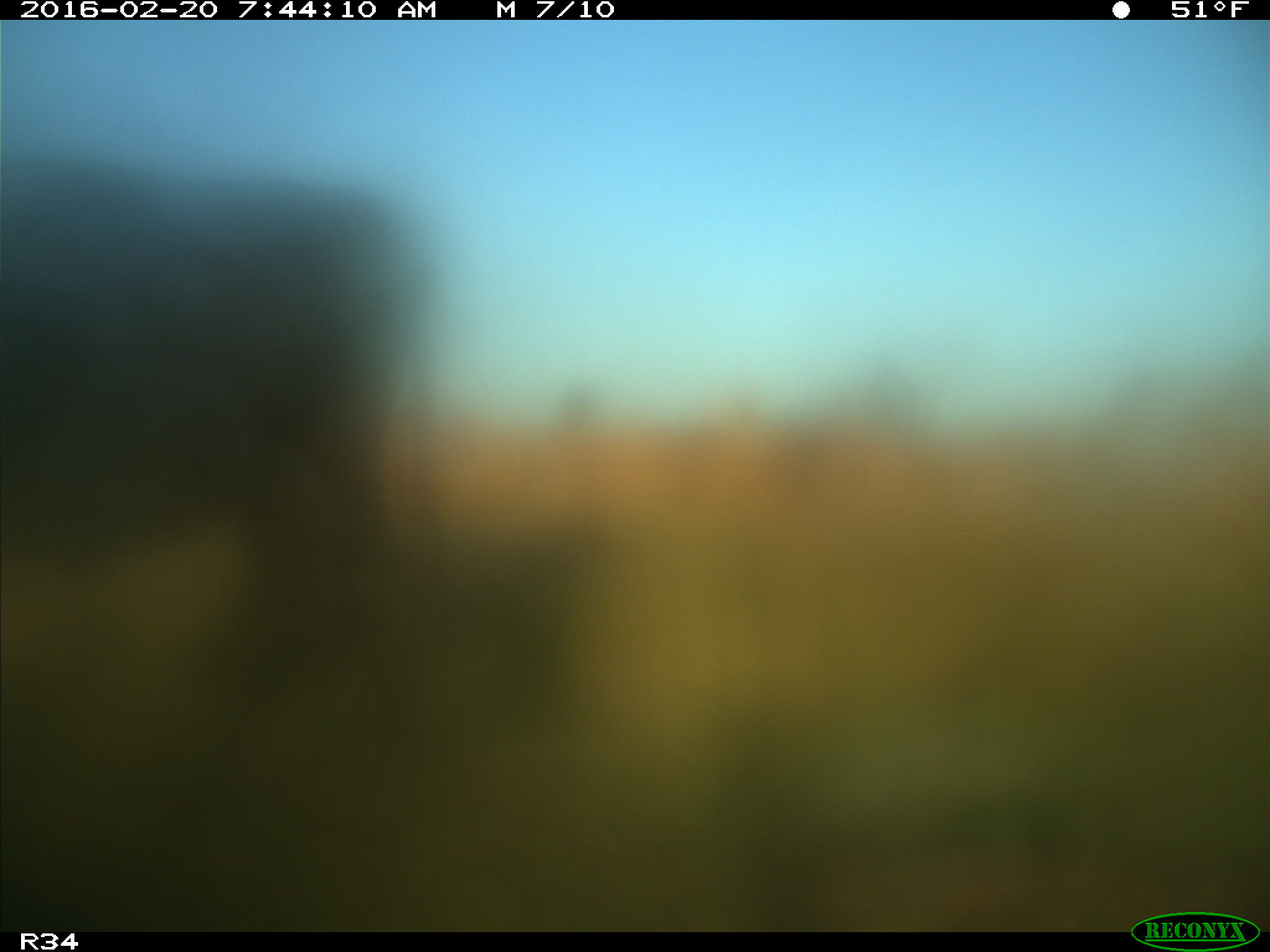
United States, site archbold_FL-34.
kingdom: Animalia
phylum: Chordata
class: Mammalia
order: Artiodactyla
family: Bovidae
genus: Bos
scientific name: Bos taurus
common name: domestic cow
Bos taurus (domestic cow).